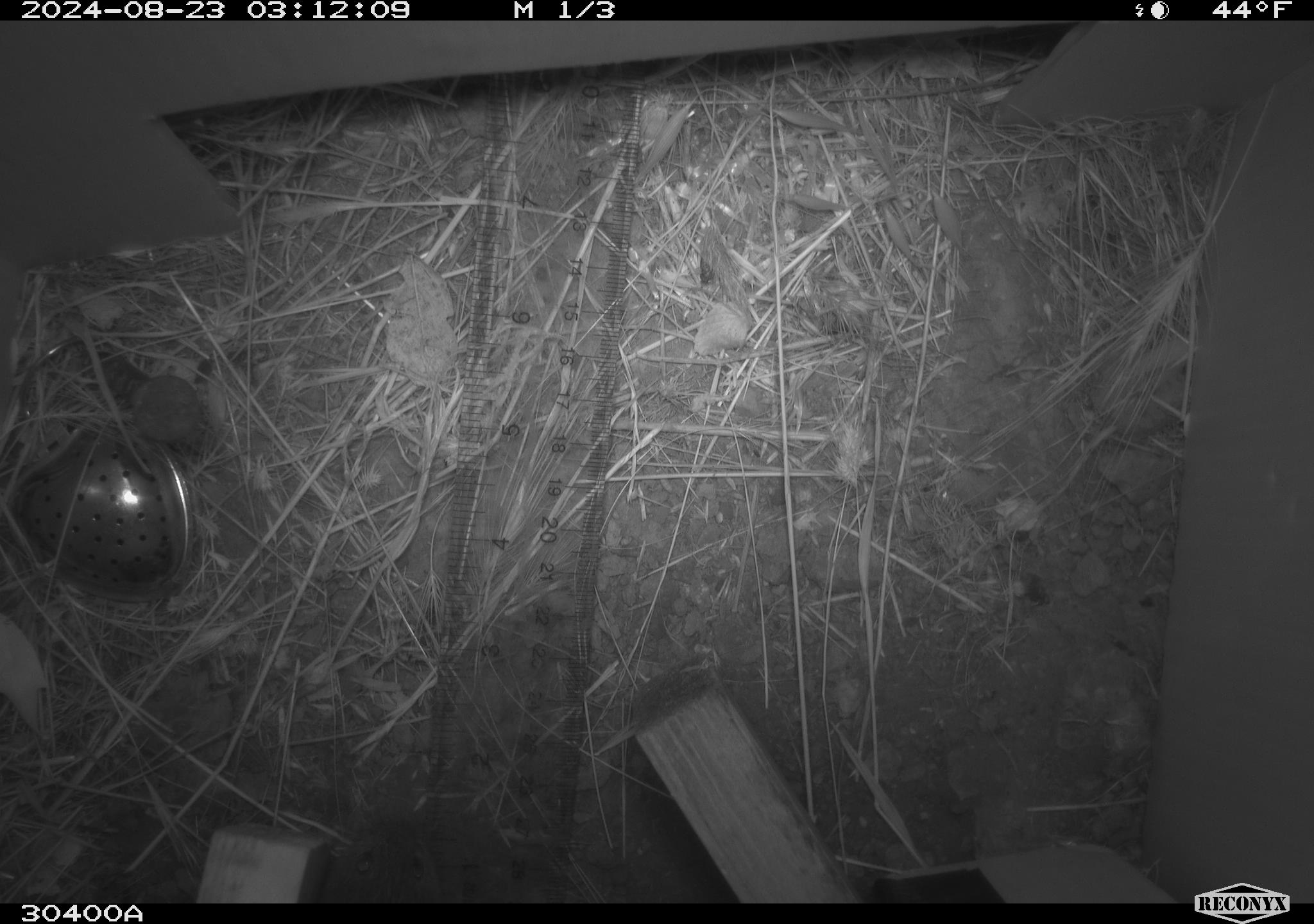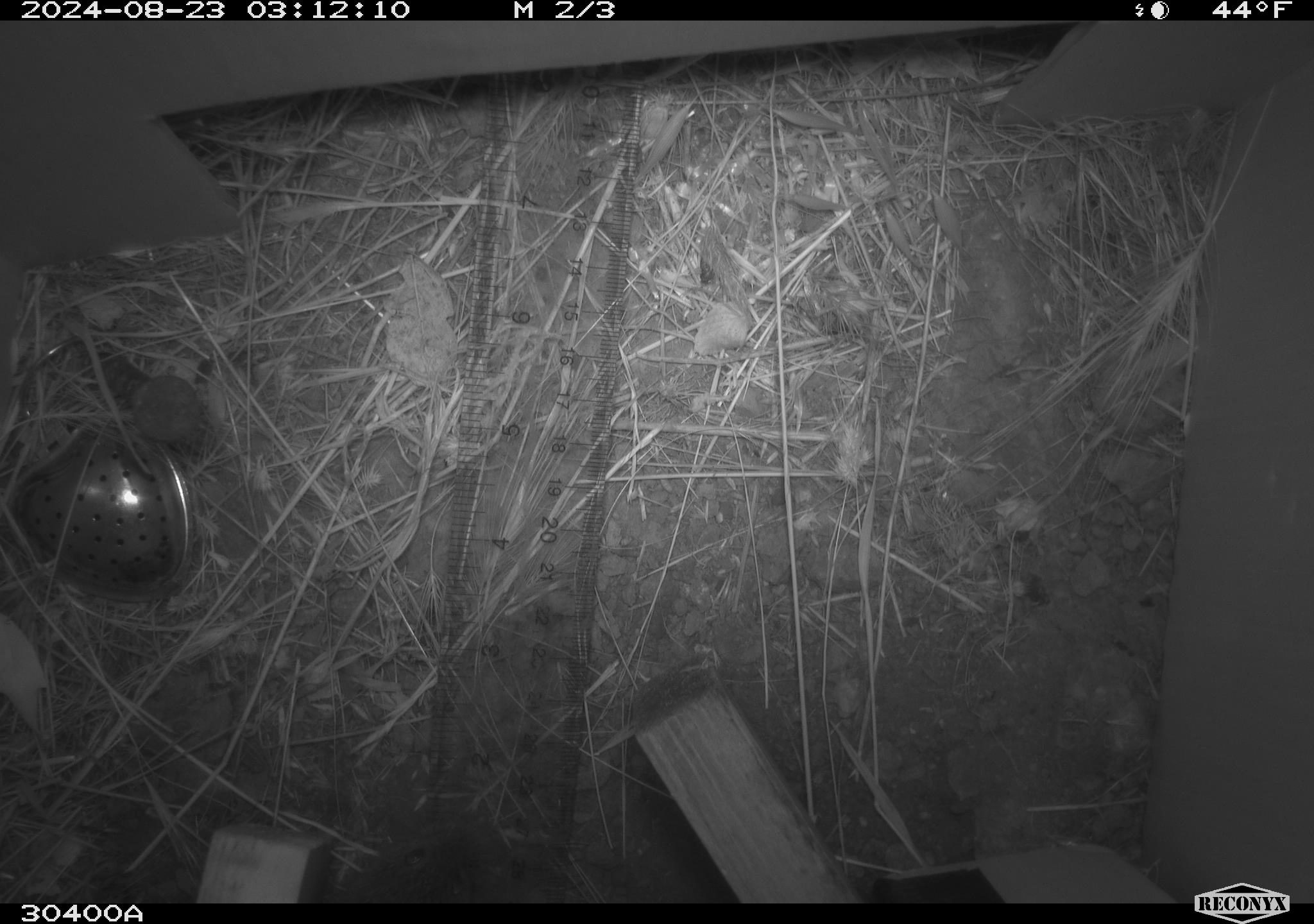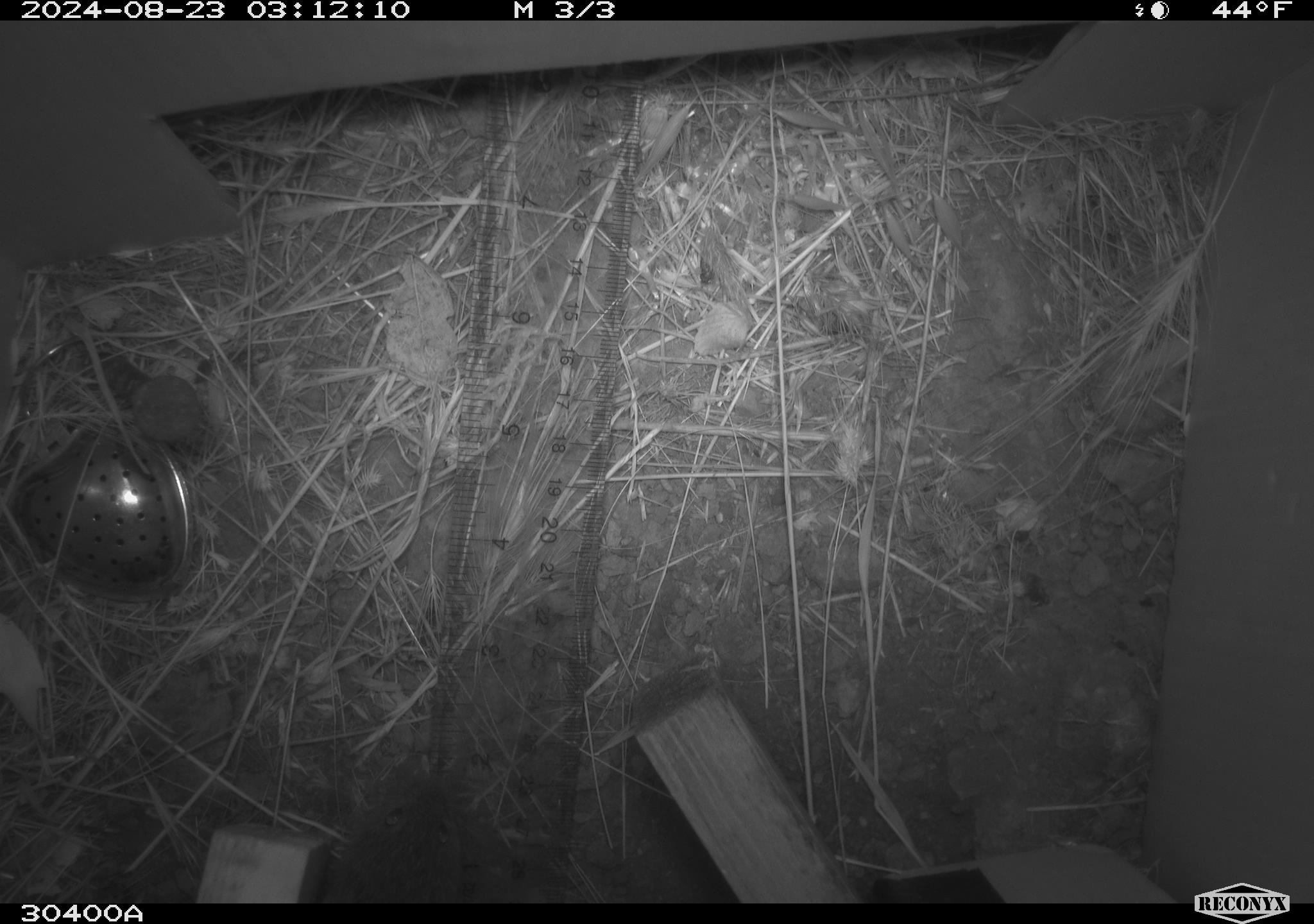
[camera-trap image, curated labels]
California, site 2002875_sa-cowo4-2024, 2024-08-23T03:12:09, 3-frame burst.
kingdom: Animalia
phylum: Chordata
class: Mammalia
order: Rodentia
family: Cricetidae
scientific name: Arvicolinae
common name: voles, lemmings, and muskrats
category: arvicolinae subfamily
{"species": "arvicolinae subfamily (voles, lemmings, and muskrats) (Arvicolinae)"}